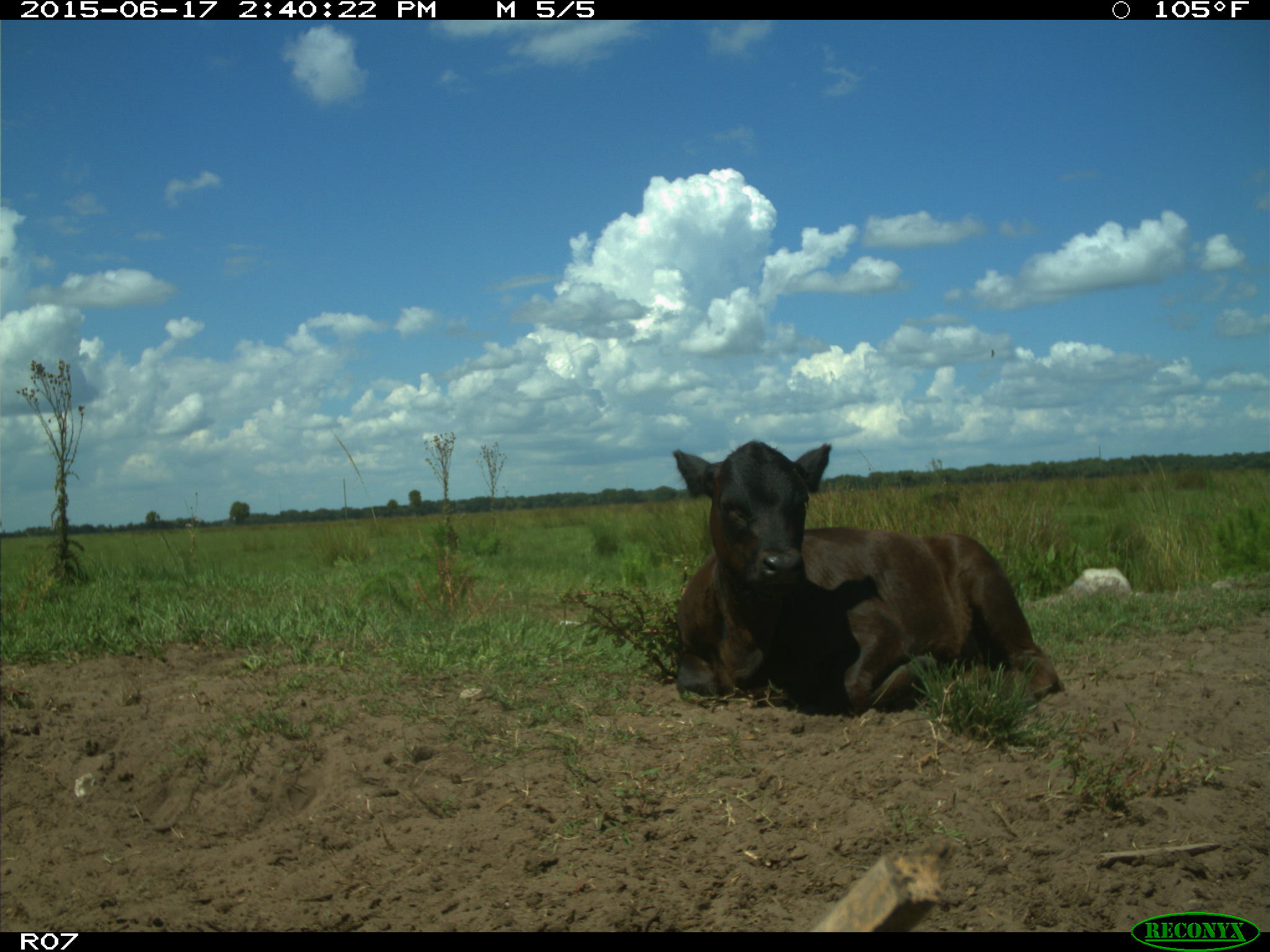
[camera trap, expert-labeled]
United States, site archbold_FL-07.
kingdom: Animalia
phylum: Chordata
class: Mammalia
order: Artiodactyla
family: Bovidae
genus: Bos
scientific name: Bos taurus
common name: domestic cow